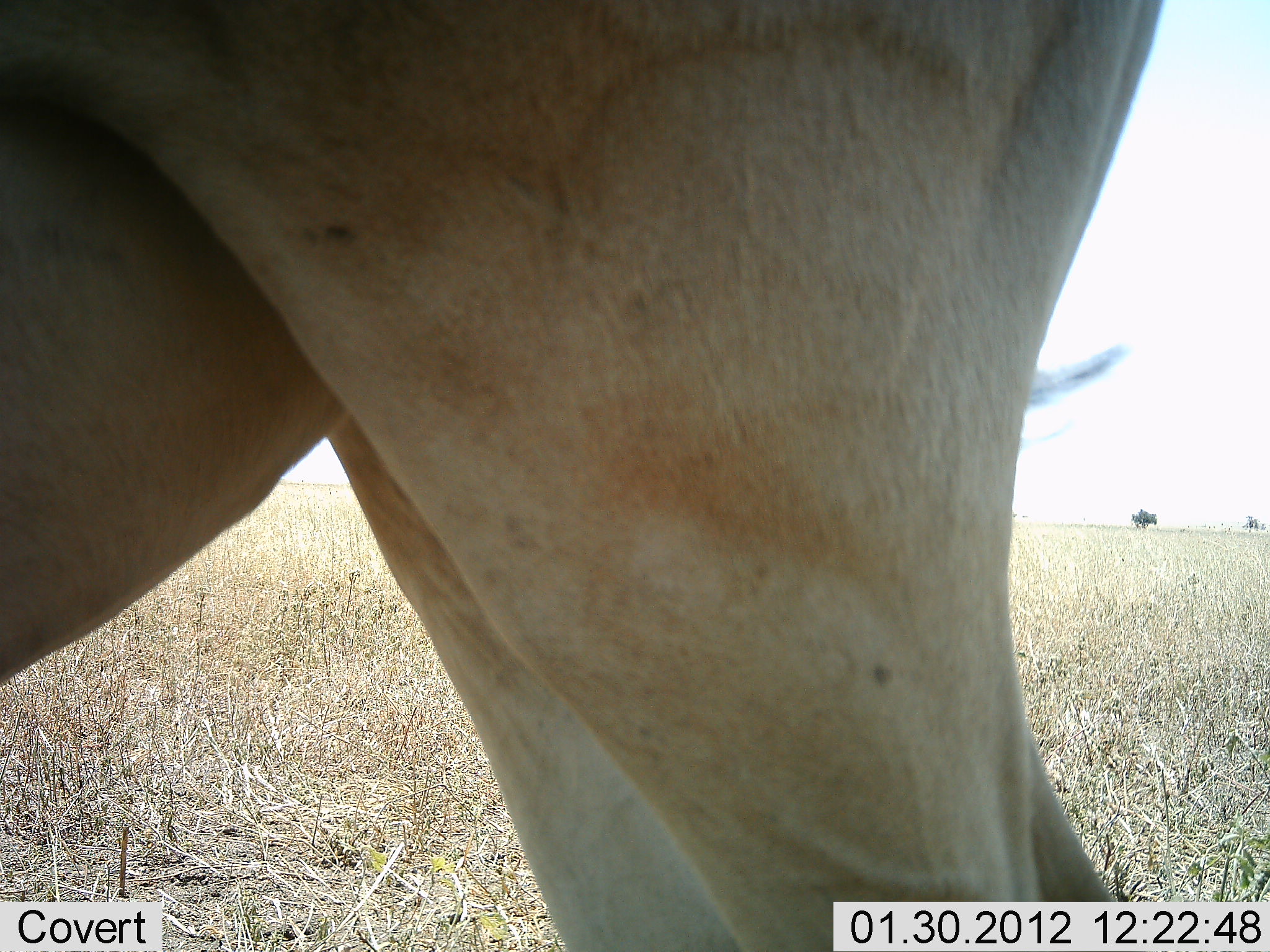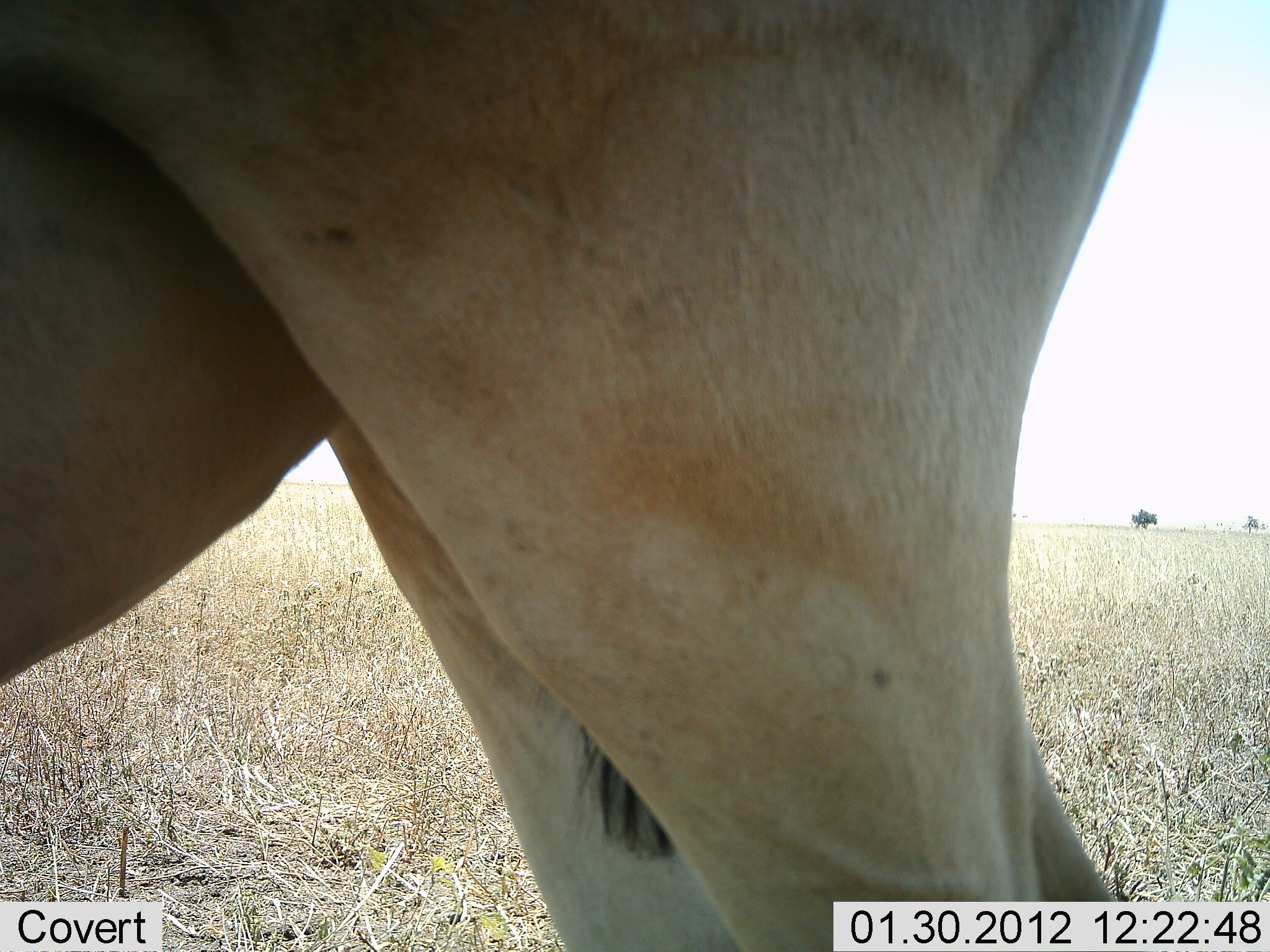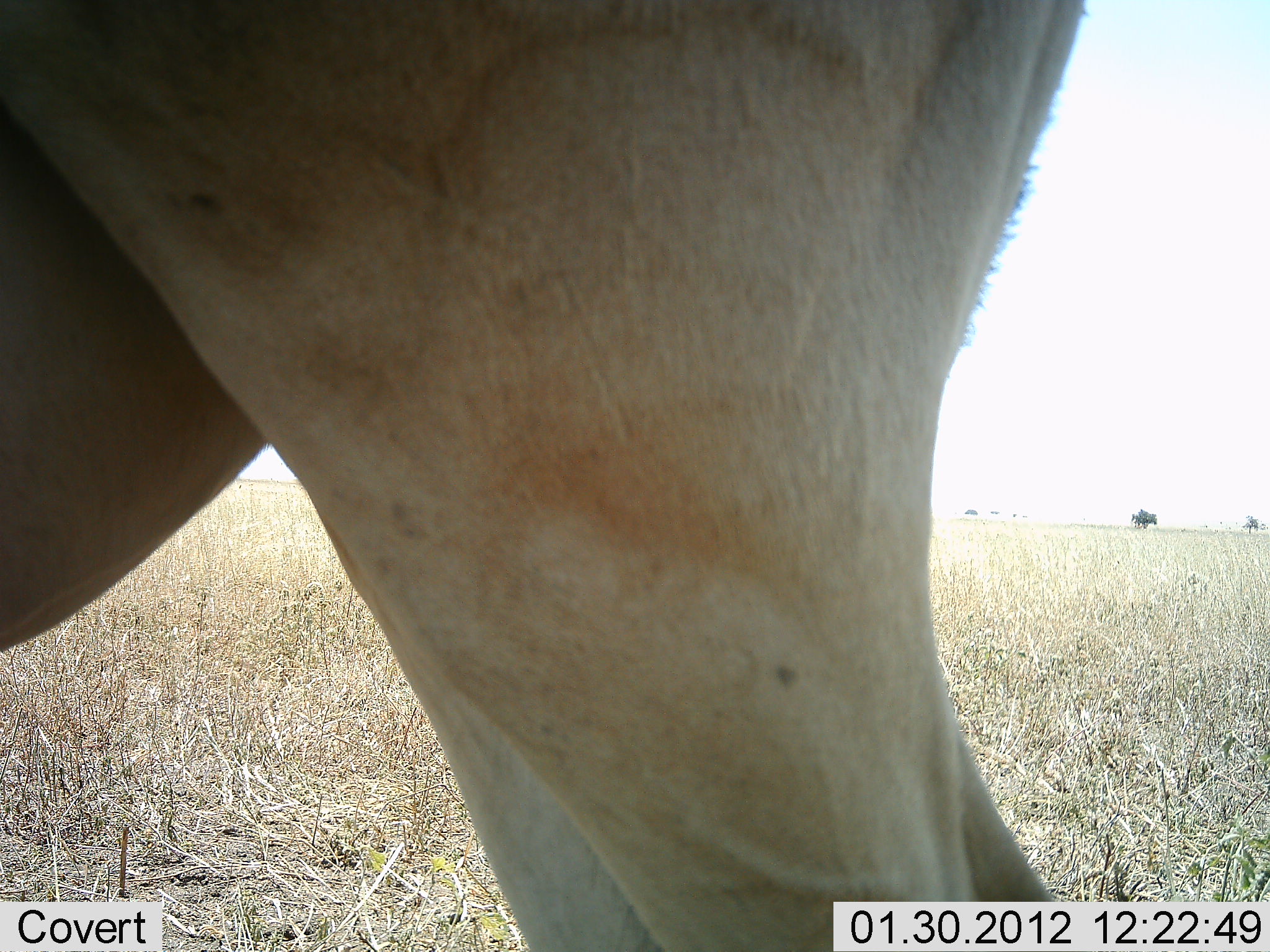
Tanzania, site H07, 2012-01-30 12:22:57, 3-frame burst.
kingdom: Animalia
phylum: Chordata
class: Mammalia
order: Artiodactyla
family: Bovidae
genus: Alcelaphus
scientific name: Alcelaphus buselaphus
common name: hartebeest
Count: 1.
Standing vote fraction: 100%.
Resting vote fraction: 0%.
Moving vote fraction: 0%.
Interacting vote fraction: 0%.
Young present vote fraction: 0%.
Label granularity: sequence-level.